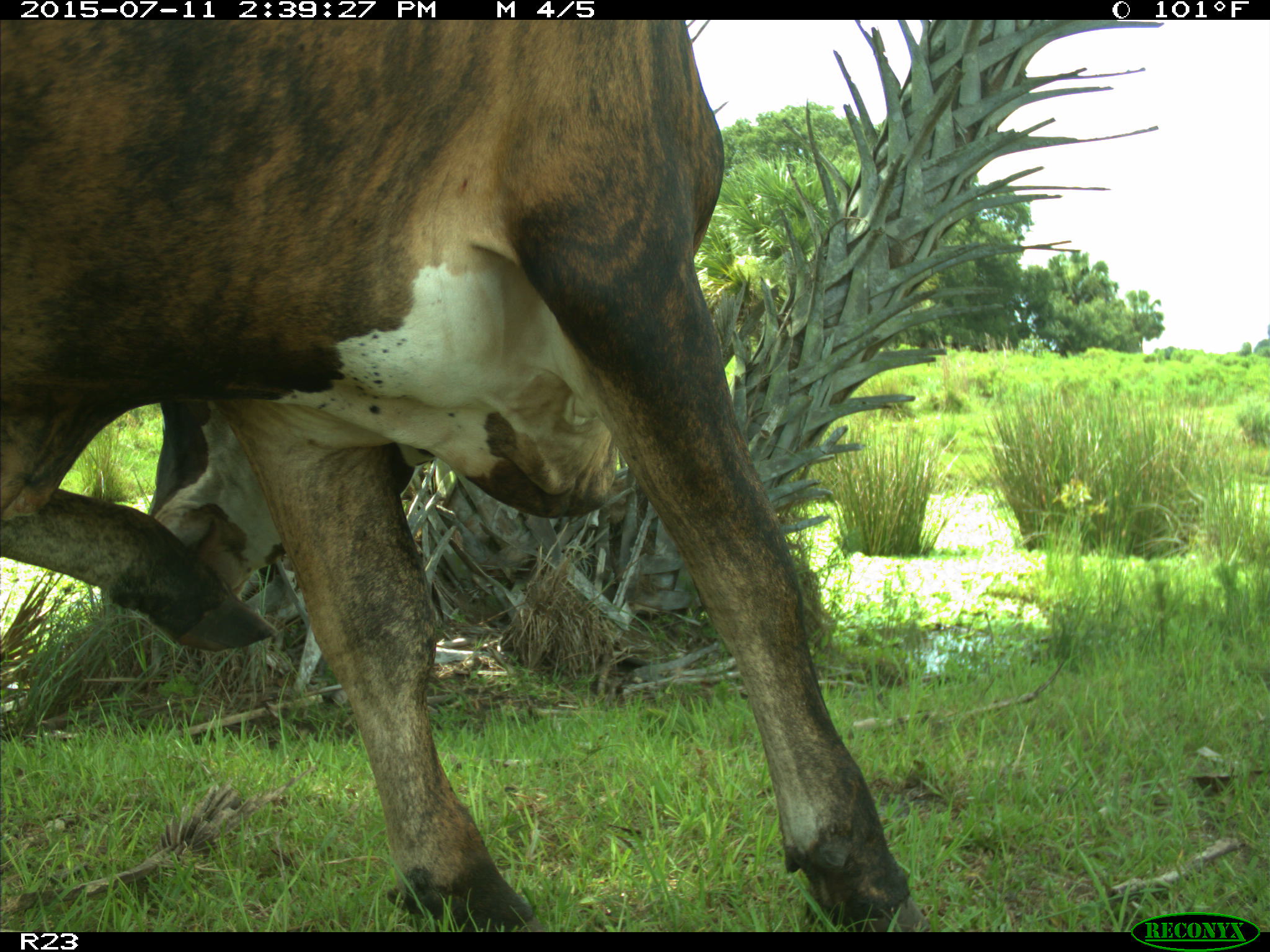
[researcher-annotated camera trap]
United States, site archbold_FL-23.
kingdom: Animalia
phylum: Chordata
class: Mammalia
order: Artiodactyla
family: Bovidae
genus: Bos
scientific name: Bos taurus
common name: domestic cow